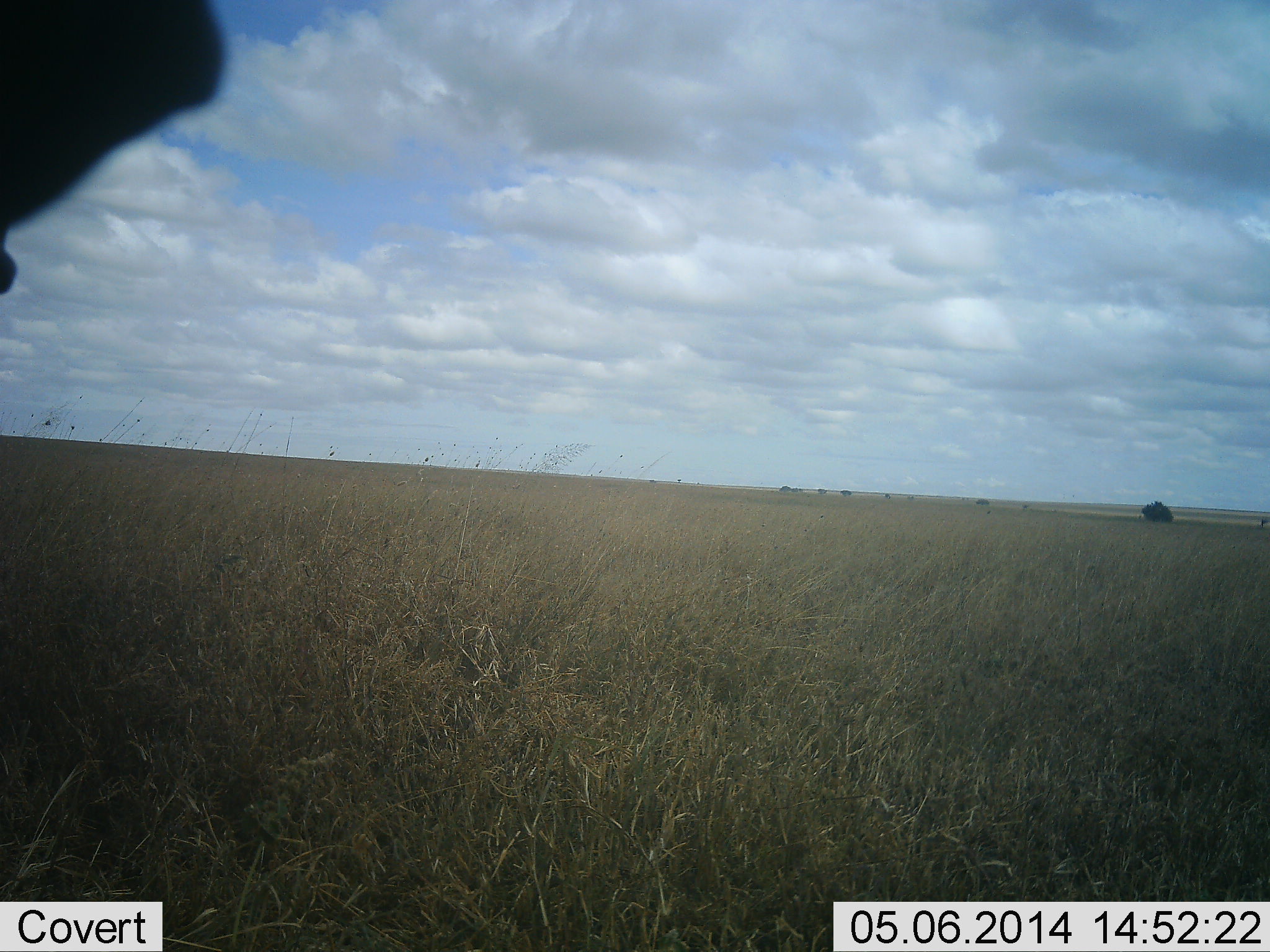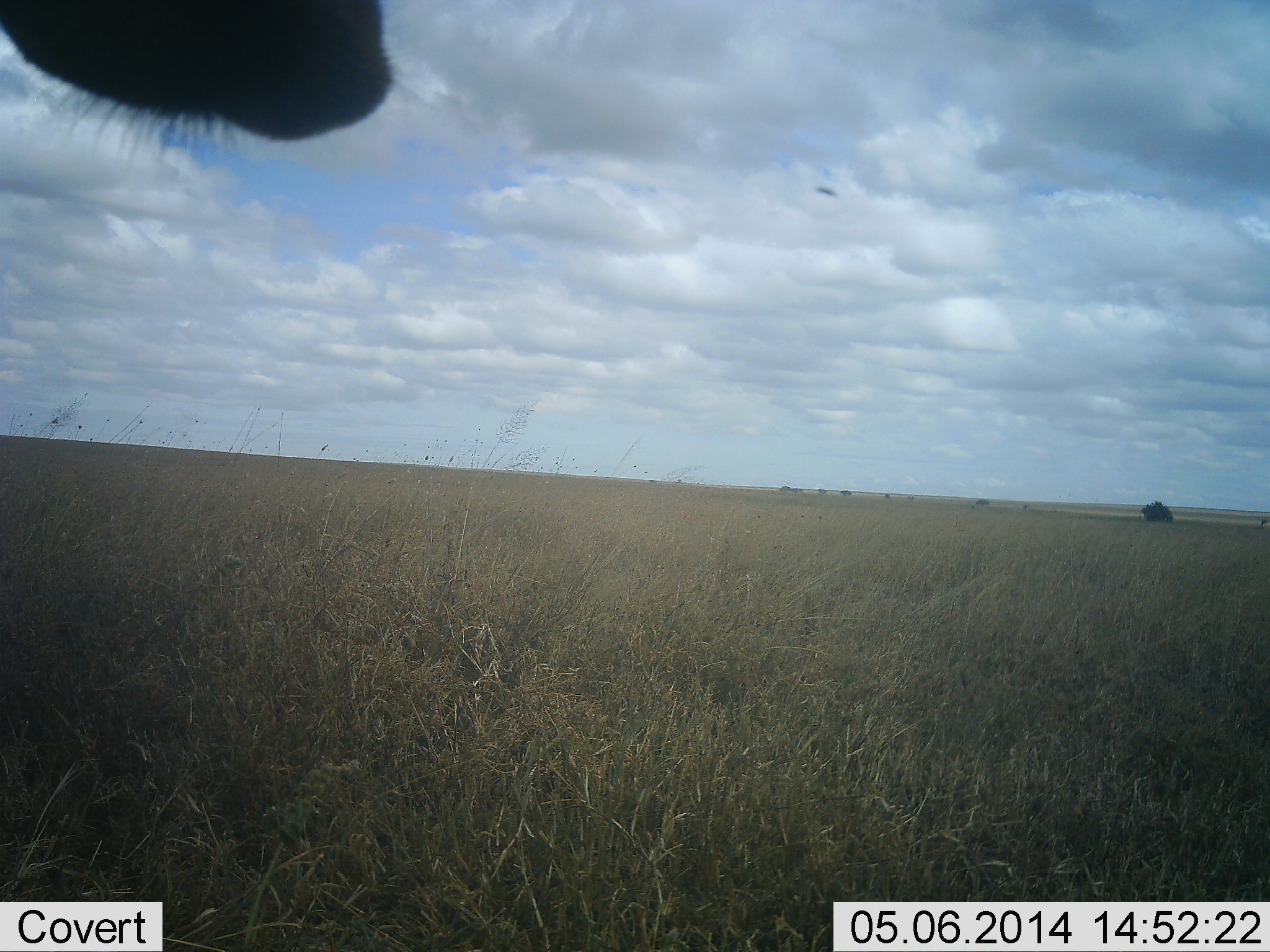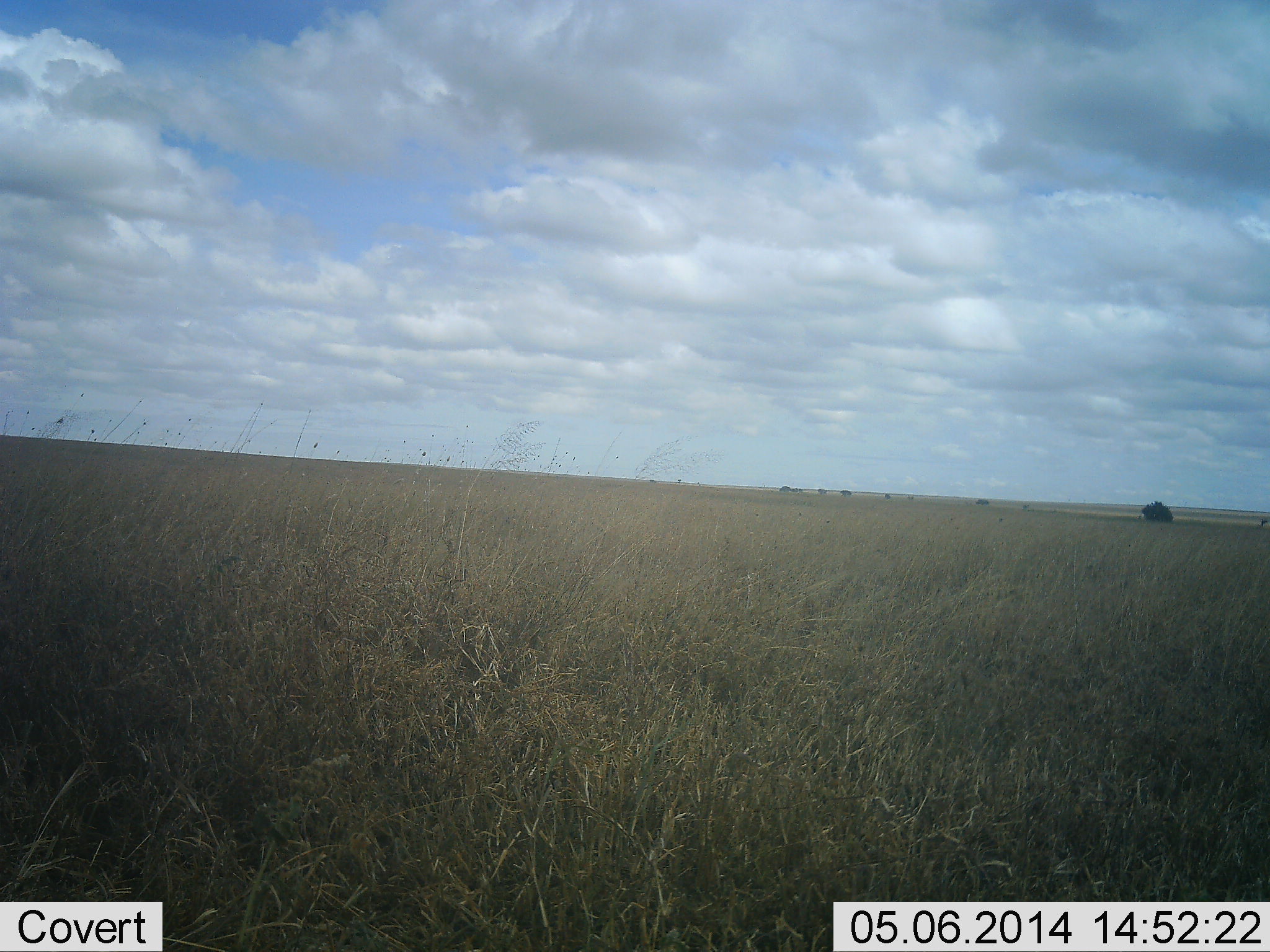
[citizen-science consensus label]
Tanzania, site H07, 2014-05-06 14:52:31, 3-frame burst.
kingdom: Animalia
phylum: Chordata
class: Mammalia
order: Artiodactyla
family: Bovidae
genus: Alcelaphus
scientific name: Alcelaphus buselaphus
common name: hartebeest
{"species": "hartebeest (Alcelaphus buselaphus)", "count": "1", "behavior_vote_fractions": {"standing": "75%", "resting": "0%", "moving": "25%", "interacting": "0%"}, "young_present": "0%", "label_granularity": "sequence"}